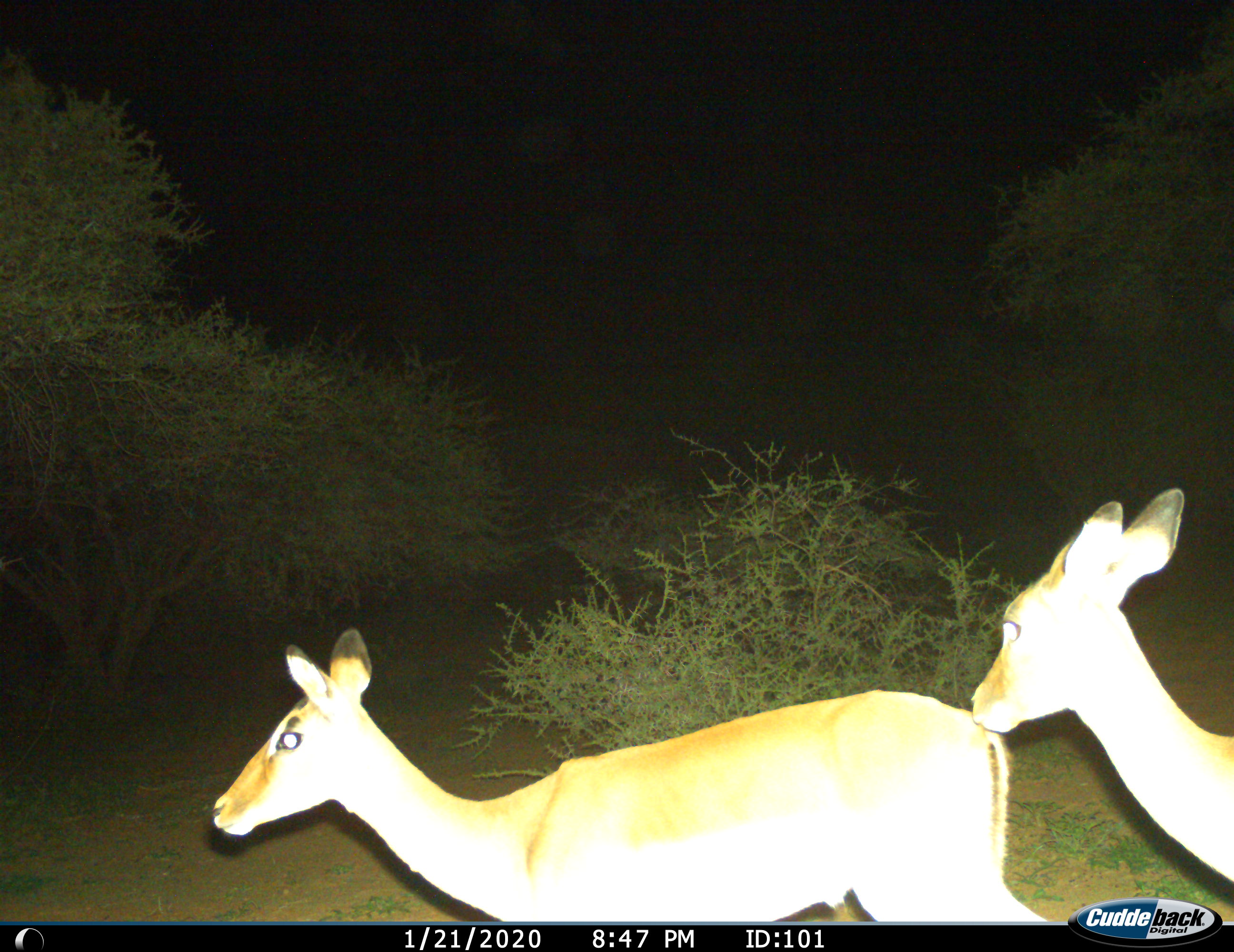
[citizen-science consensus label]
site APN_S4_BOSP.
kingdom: Animalia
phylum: Chordata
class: Mammalia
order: Artiodactyla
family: Bovidae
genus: Aepyceros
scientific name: Aepyceros melampus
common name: impala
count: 2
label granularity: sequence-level